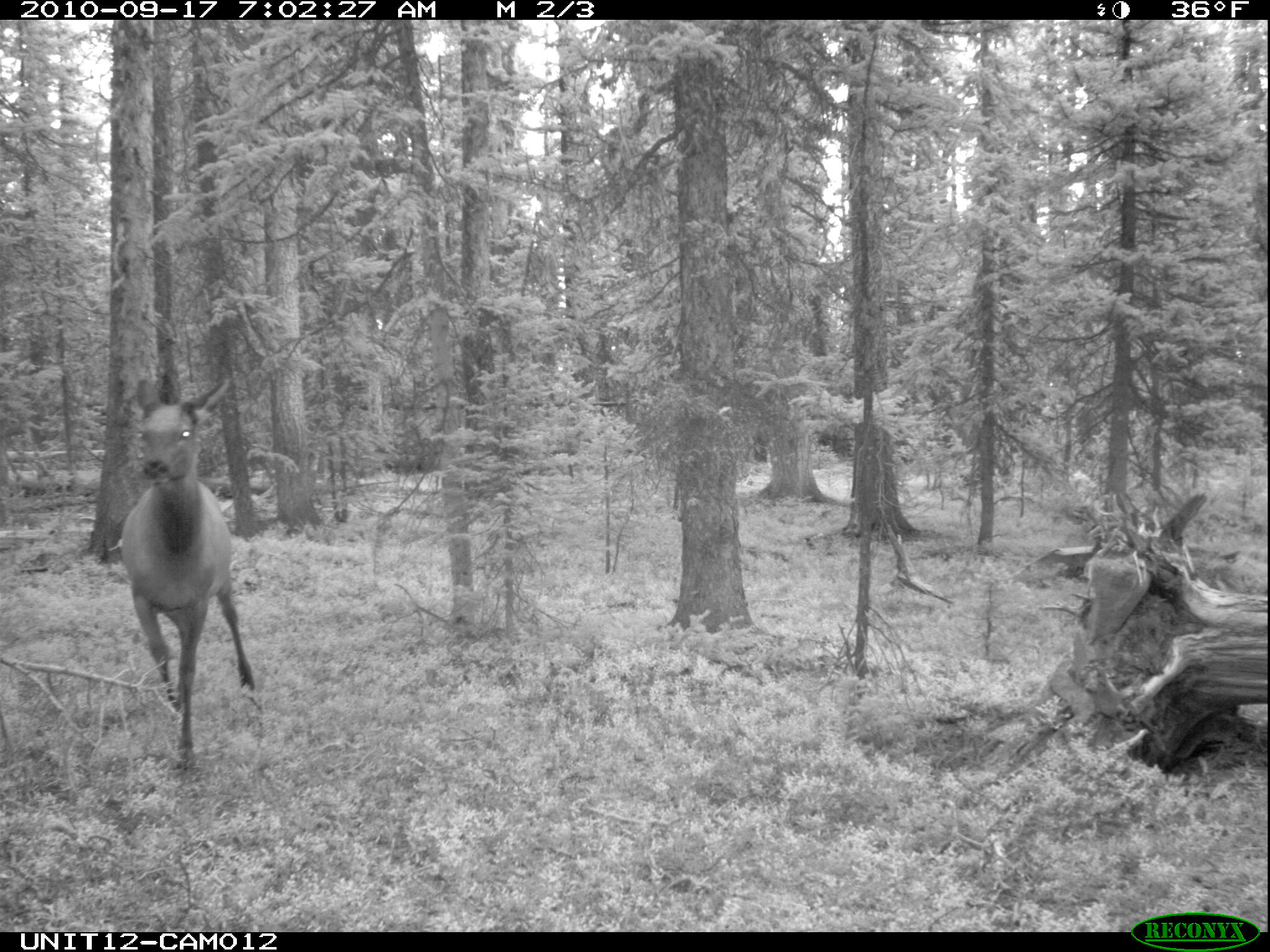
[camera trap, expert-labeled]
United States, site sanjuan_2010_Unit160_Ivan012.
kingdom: Animalia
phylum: Chordata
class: Mammalia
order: Artiodactyla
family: Cervidae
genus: Cervus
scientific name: Cervus elaphus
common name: red deer